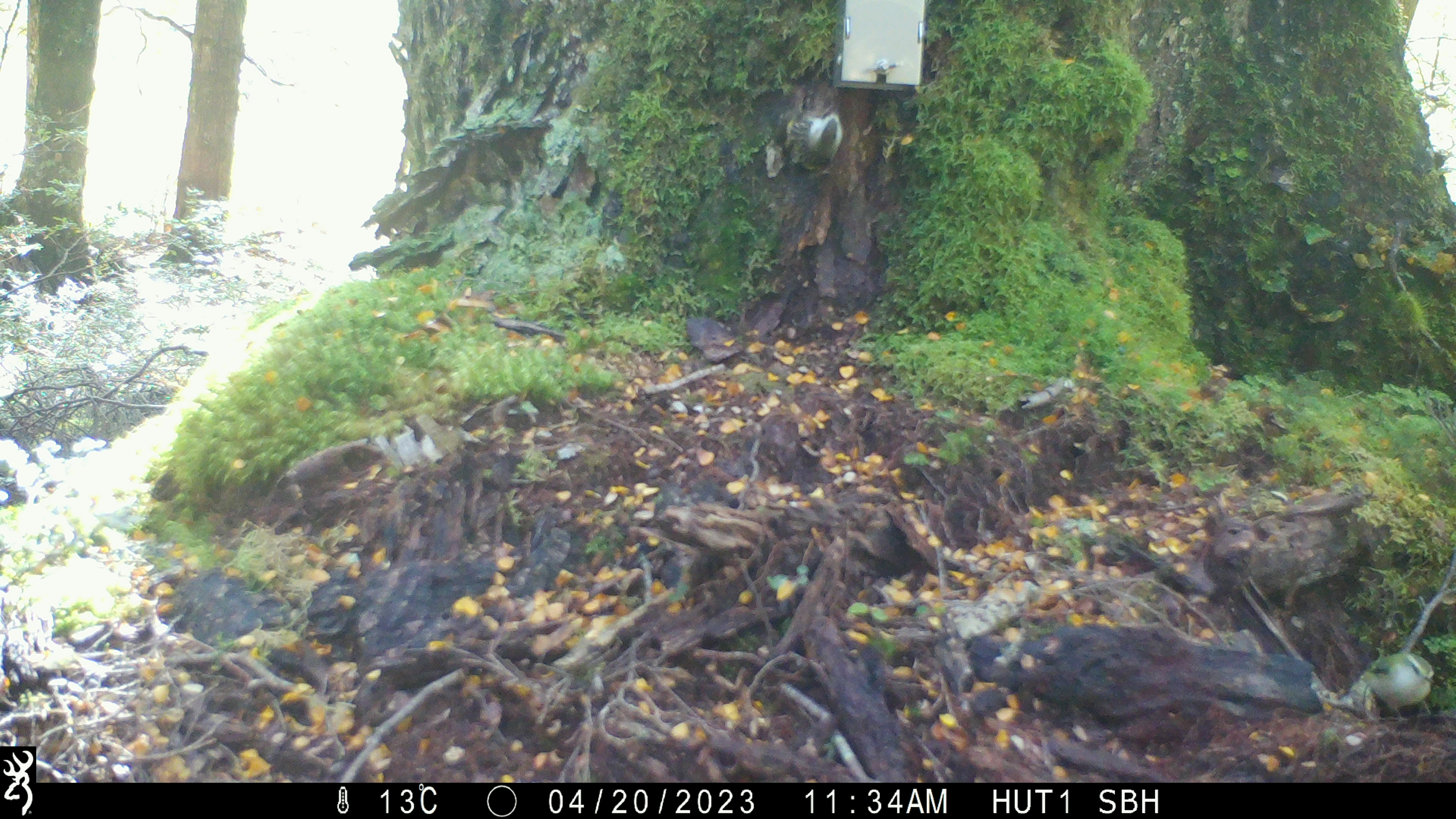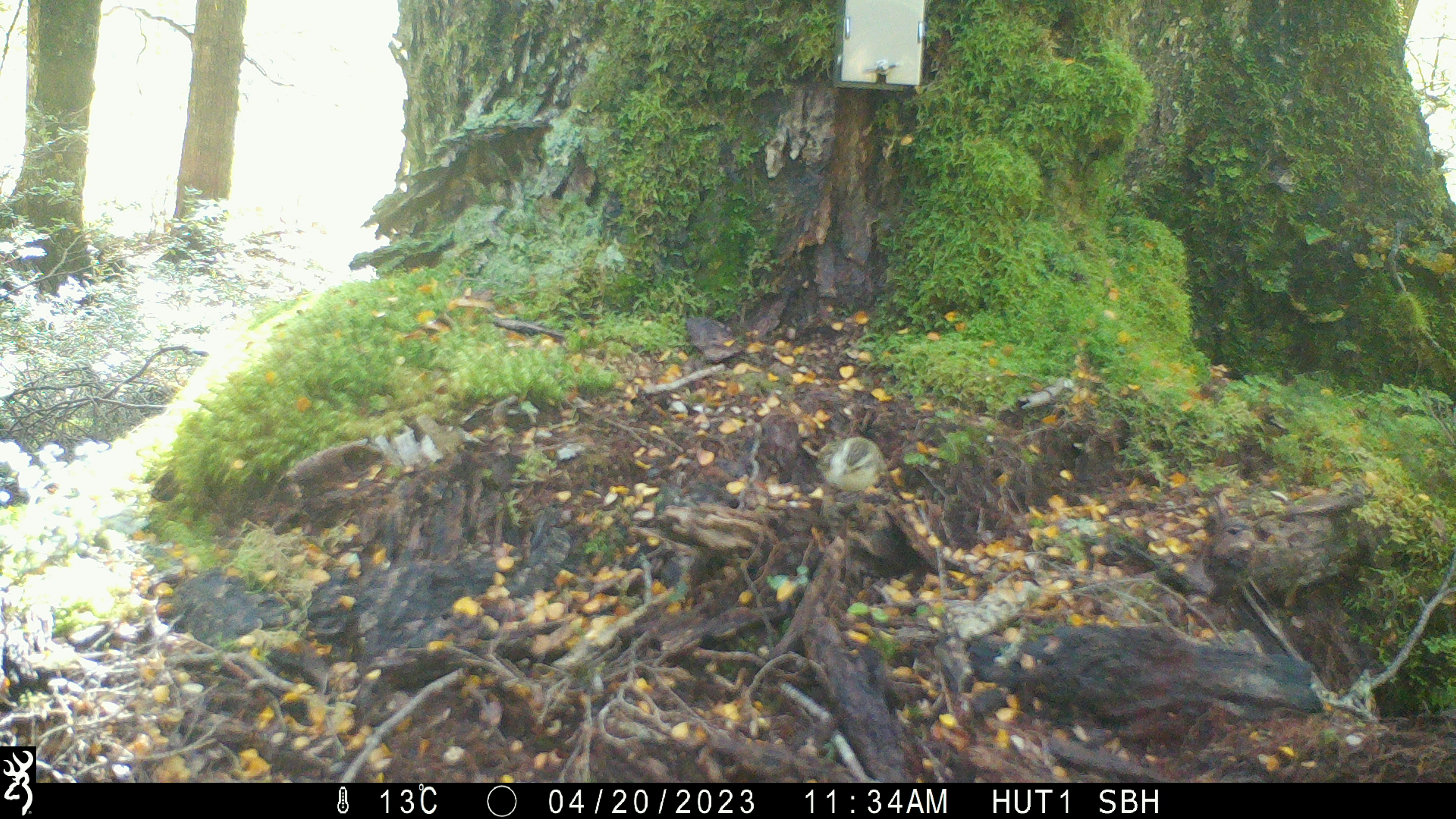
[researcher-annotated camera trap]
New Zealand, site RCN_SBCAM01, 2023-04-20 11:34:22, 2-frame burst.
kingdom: Animalia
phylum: Chordata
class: Aves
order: Passeriformes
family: Acanthisittidae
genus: Acanthisitta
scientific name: Acanthisitta chloris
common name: rifleman